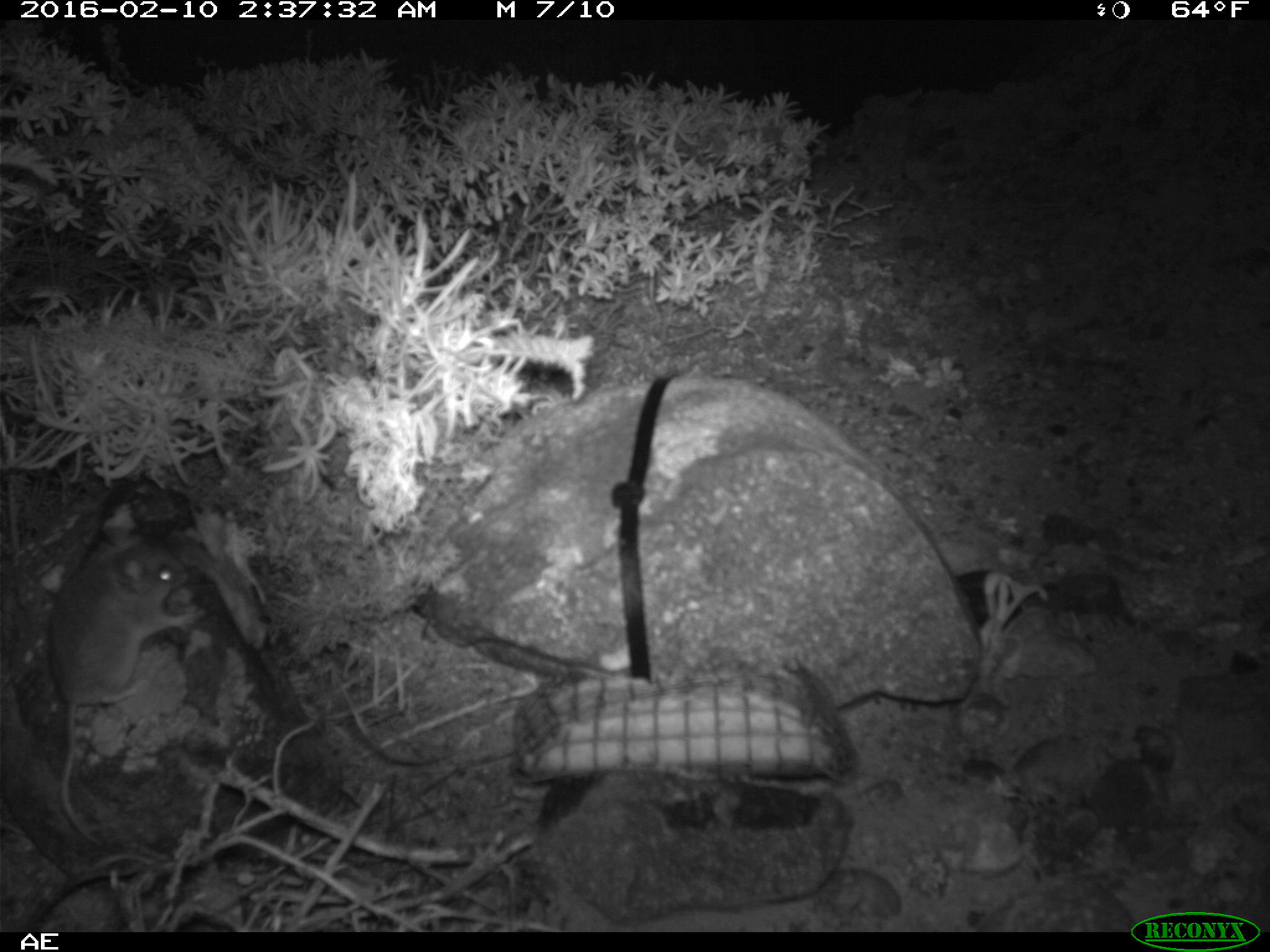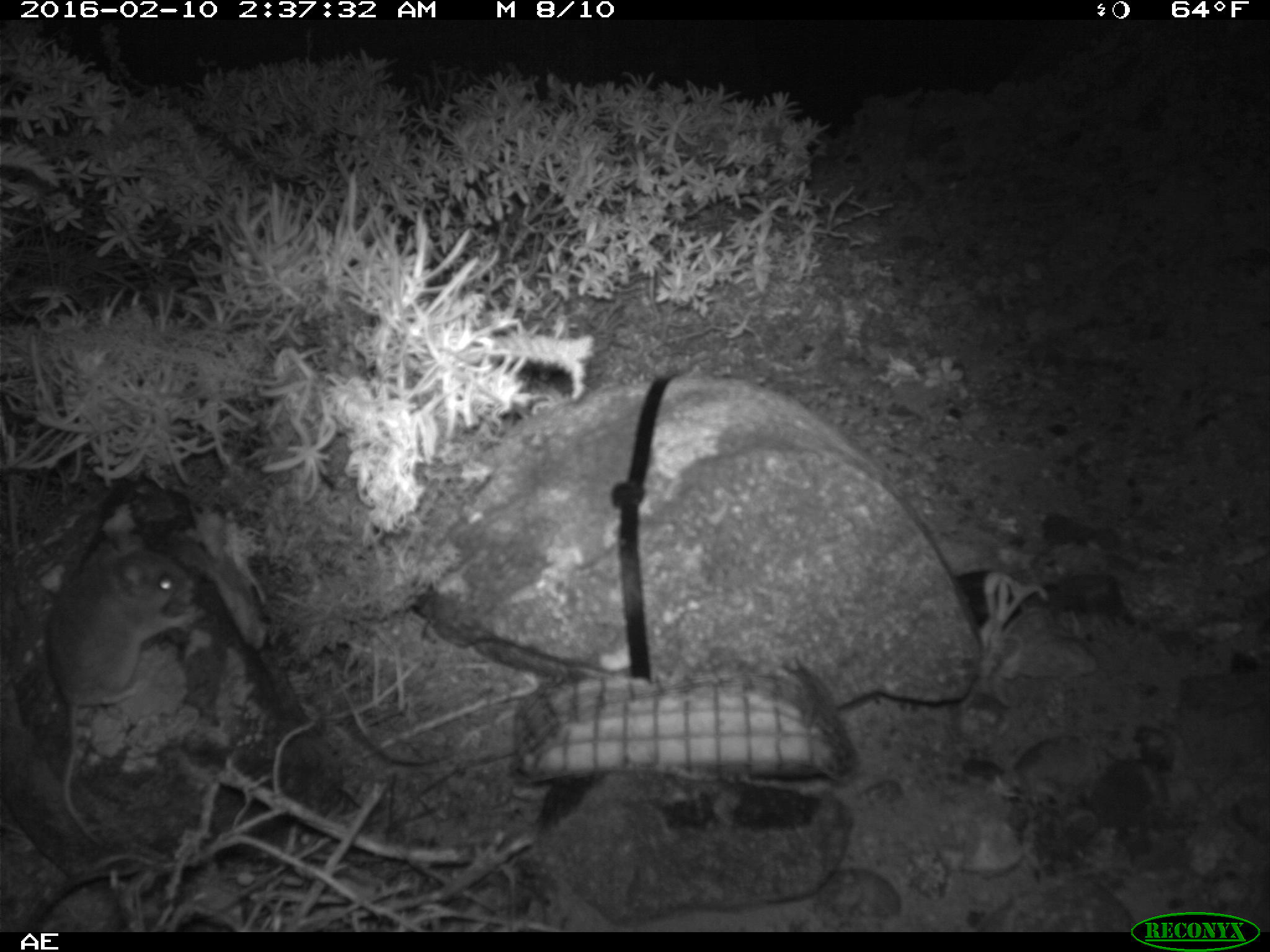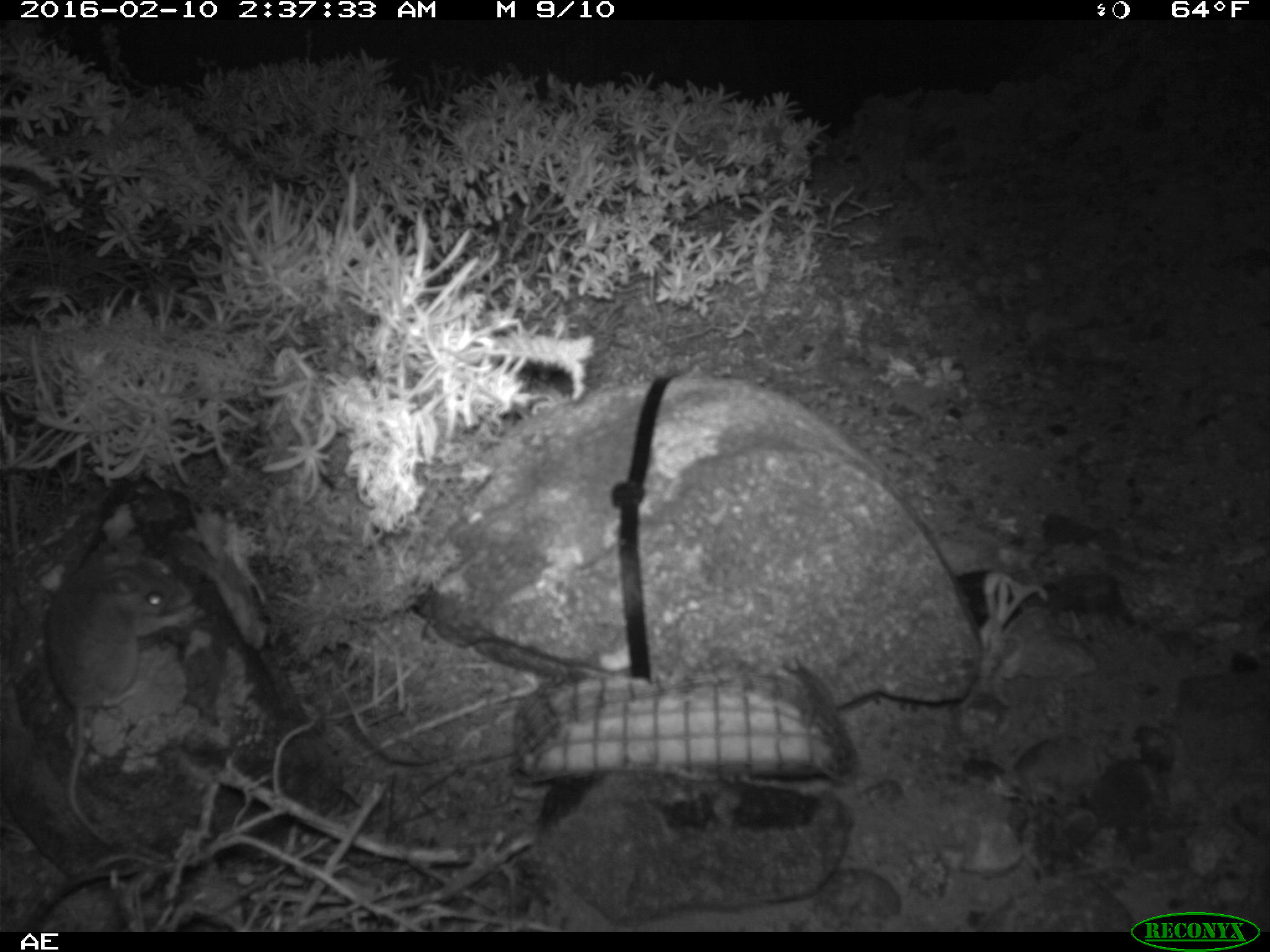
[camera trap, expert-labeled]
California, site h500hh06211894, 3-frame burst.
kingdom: Animalia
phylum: Chordata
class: Mammalia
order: Rodentia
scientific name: Rodentia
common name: rodent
Rodent (Rodentia).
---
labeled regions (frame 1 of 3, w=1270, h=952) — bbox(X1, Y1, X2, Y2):
rodent: bbox(47, 525, 199, 845)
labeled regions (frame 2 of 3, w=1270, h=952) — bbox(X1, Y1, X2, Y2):
rodent: bbox(45, 531, 211, 850)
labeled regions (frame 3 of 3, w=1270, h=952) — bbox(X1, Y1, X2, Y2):
rodent: bbox(45, 537, 194, 848)